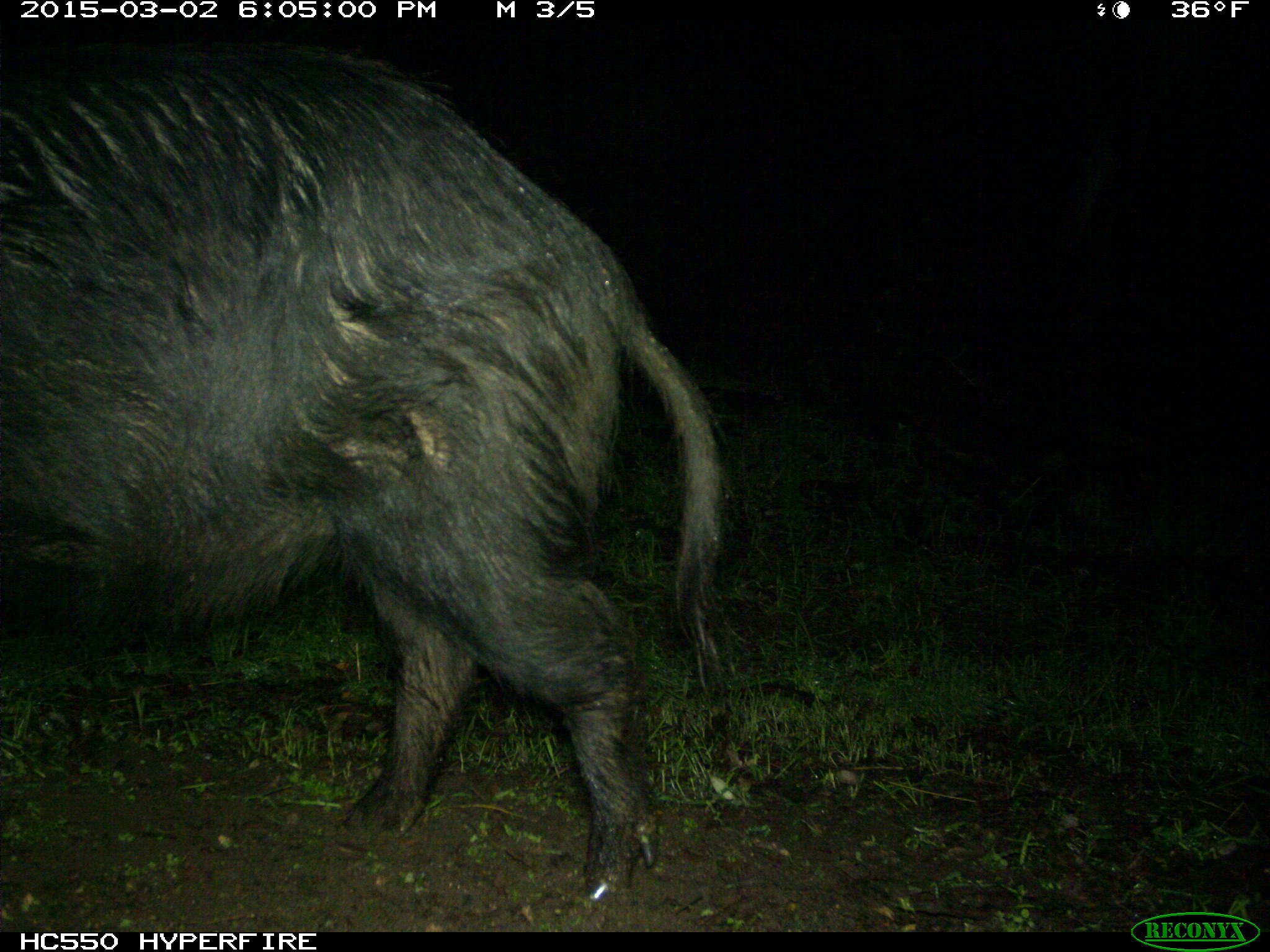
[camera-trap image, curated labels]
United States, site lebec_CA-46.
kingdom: Animalia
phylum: Chordata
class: Mammalia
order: Artiodactyla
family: Suidae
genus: Sus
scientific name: Sus scrofa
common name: wild boar